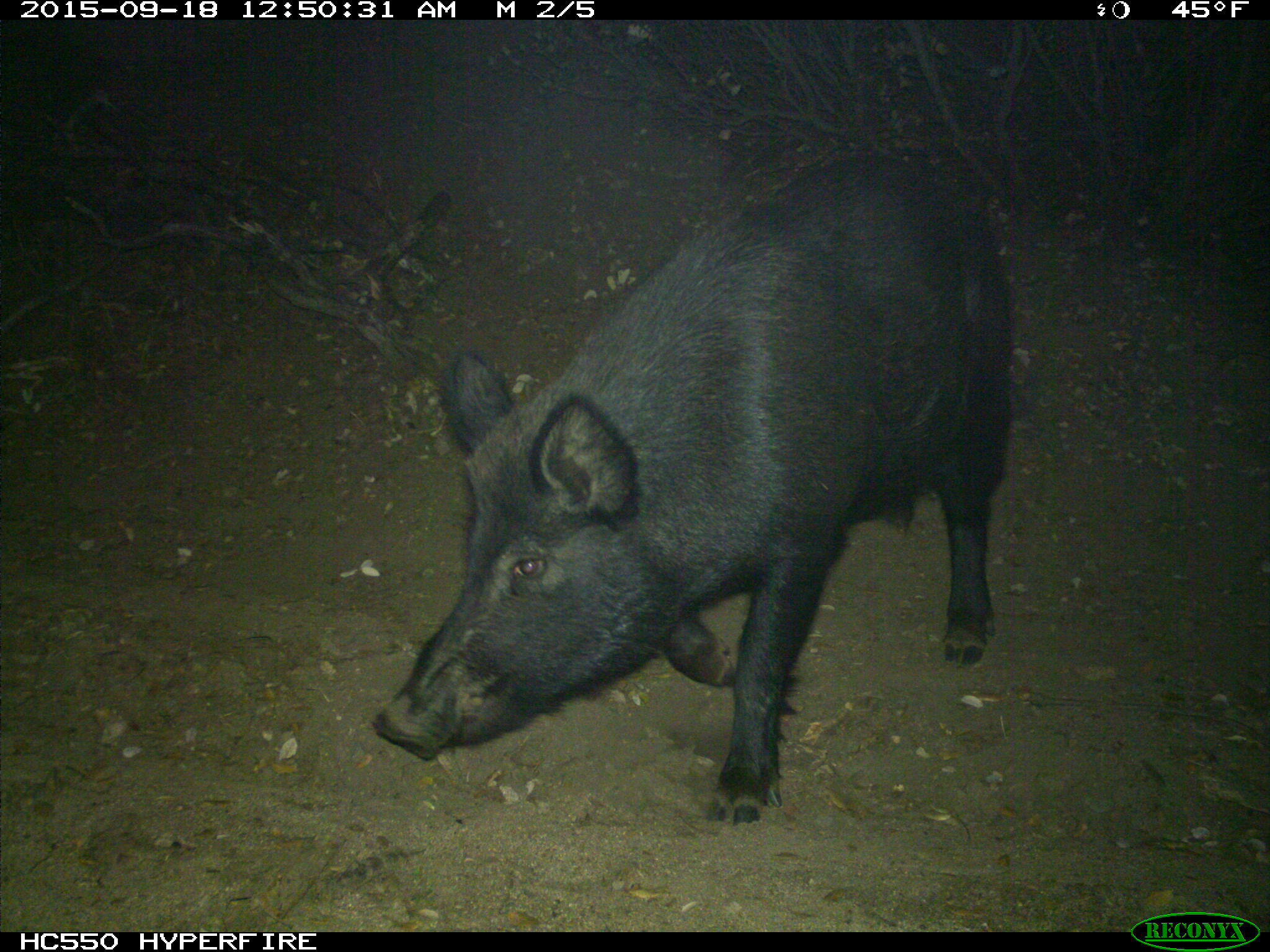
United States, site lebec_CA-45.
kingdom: Animalia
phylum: Chordata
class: Mammalia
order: Artiodactyla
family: Suidae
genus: Sus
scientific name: Sus scrofa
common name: wild boar